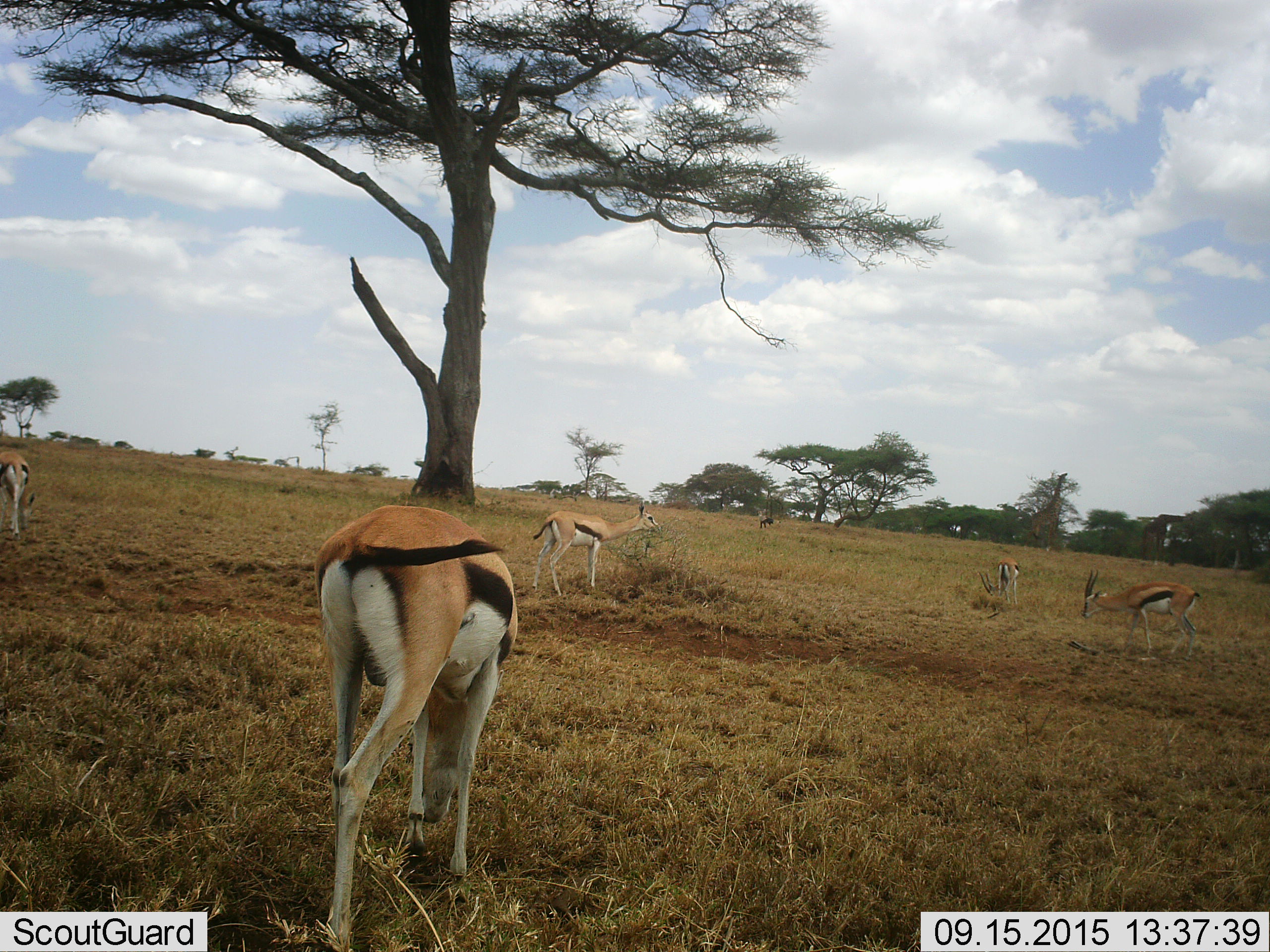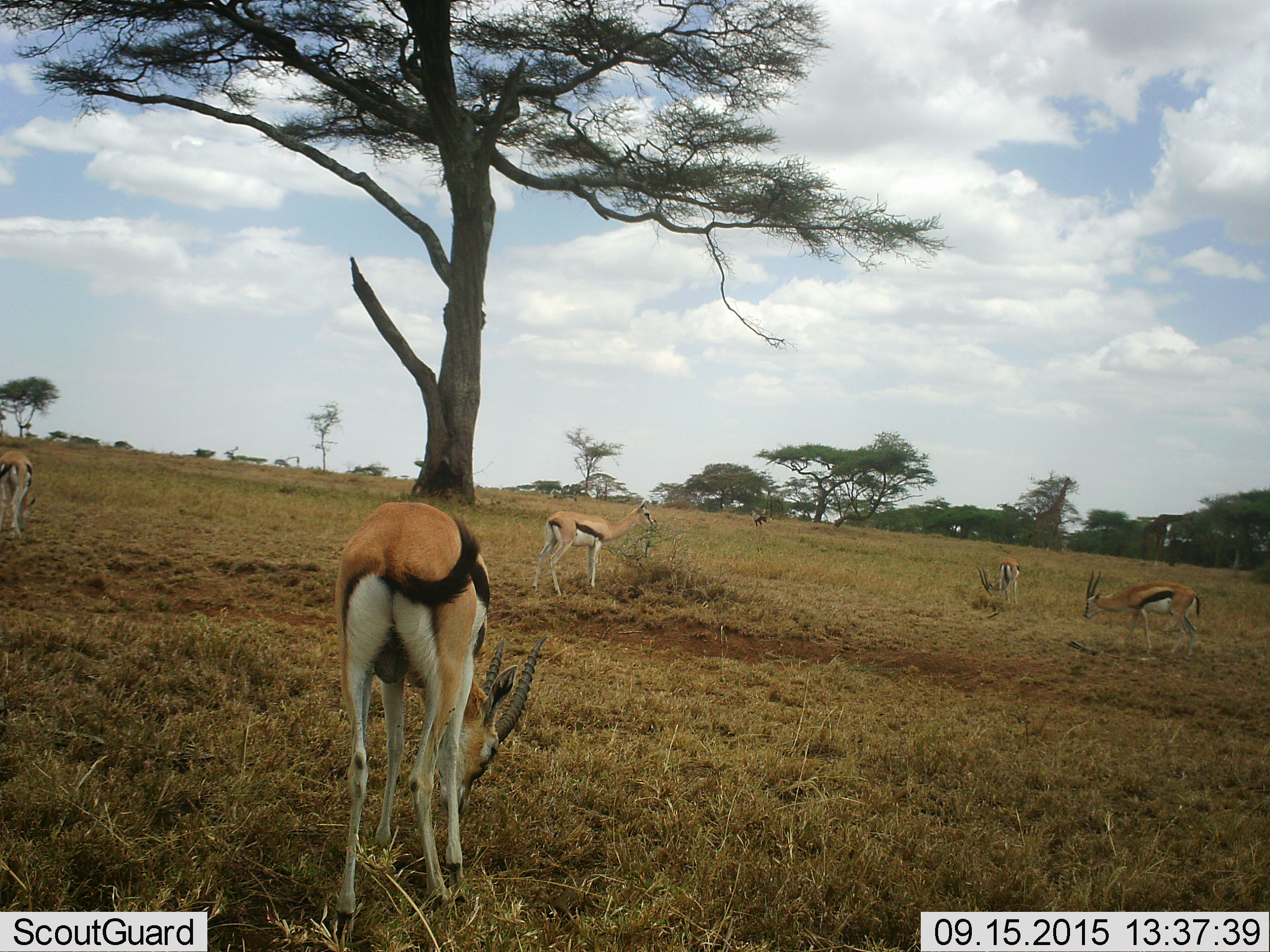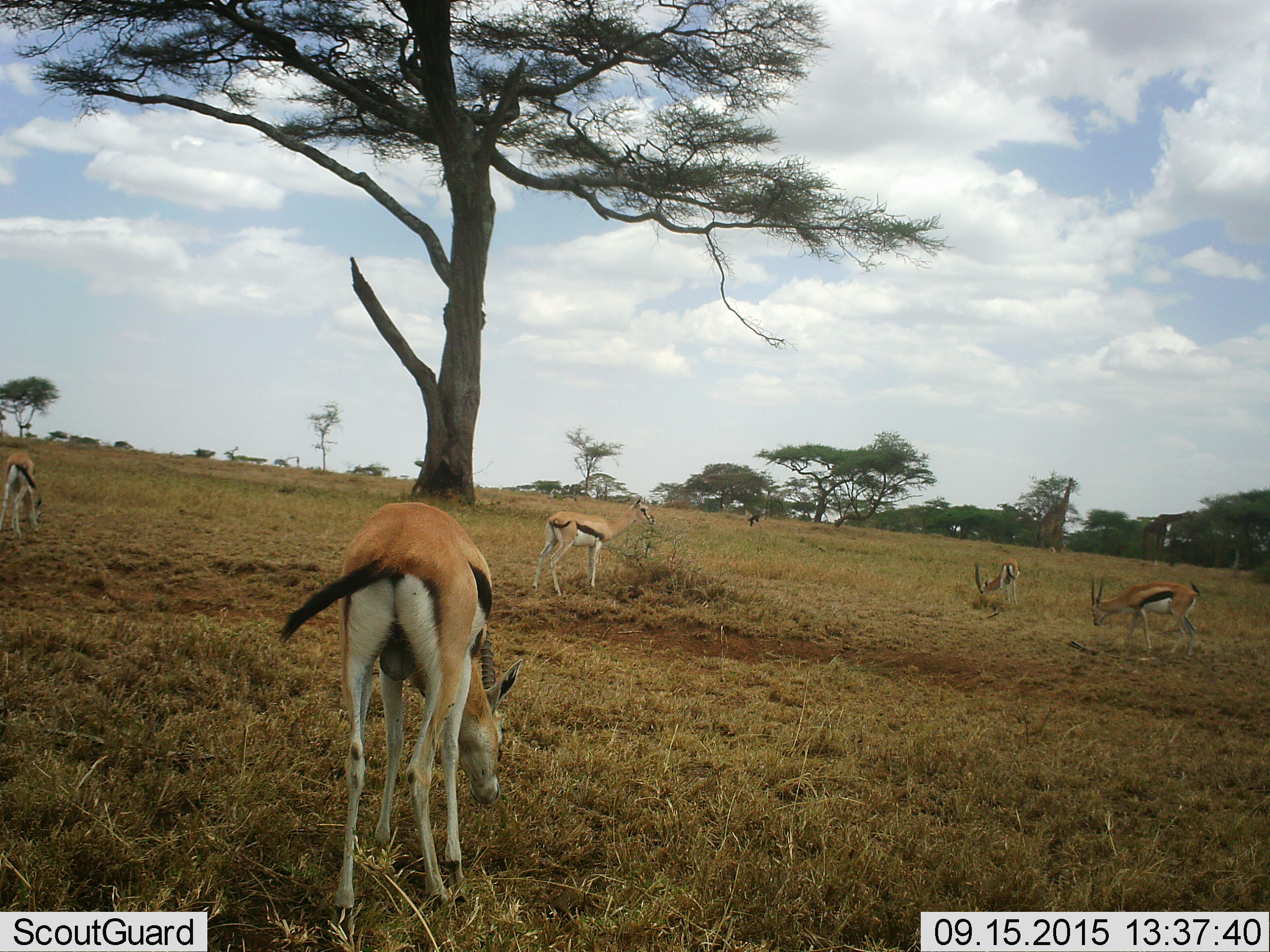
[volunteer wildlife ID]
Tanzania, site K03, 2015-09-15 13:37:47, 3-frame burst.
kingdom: Animalia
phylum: Chordata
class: Mammalia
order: Artiodactyla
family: Bovidae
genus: Eudorcas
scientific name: Eudorcas thomsonii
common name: thomson's gazelle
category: gazellethomsons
Gazellethomsons (thomson's gazelle) (Eudorcas thomsonii), count 5. Behavior (volunteer vote fractions): standing 44%, resting 0%, moving 11%, interacting 0%. Young present (vote fraction): 0%. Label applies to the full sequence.